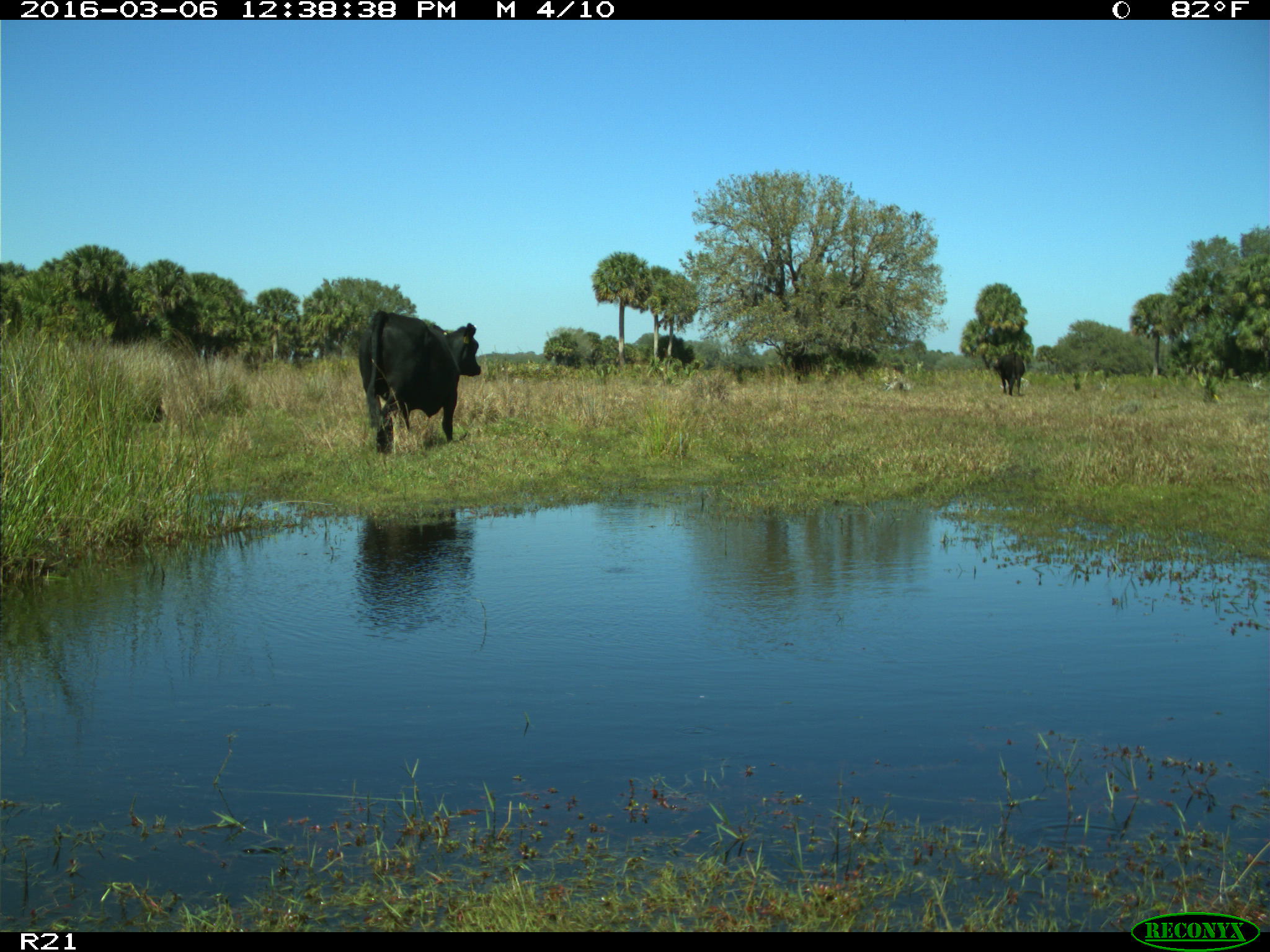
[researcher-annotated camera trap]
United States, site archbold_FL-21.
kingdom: Animalia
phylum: Chordata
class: Mammalia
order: Artiodactyla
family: Bovidae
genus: Bos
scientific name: Bos taurus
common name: domestic cow